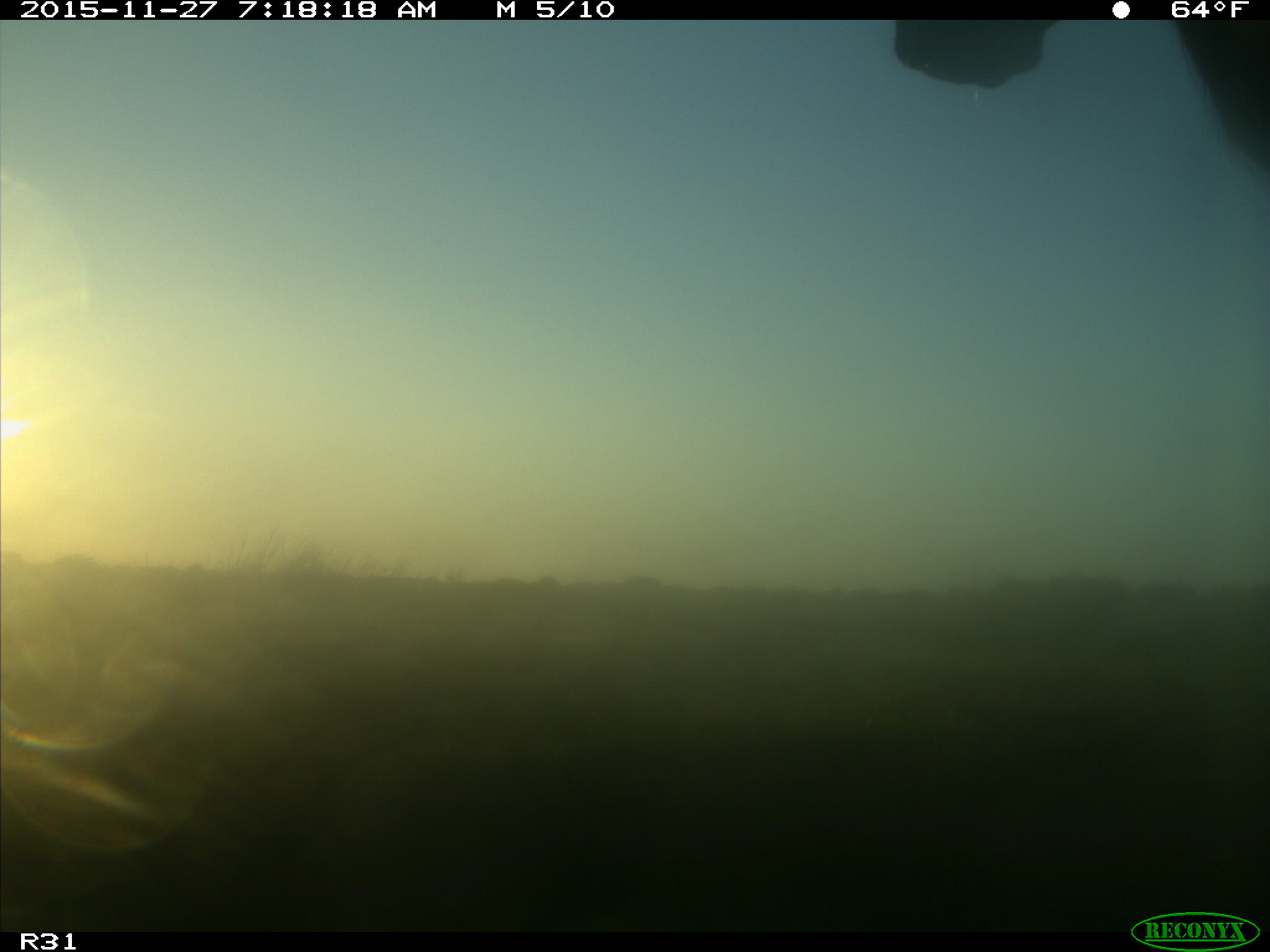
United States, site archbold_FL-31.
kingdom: Animalia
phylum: Chordata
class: Mammalia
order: Artiodactyla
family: Bovidae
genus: Bos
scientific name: Bos taurus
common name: domestic cow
Bos taurus (domestic cow).